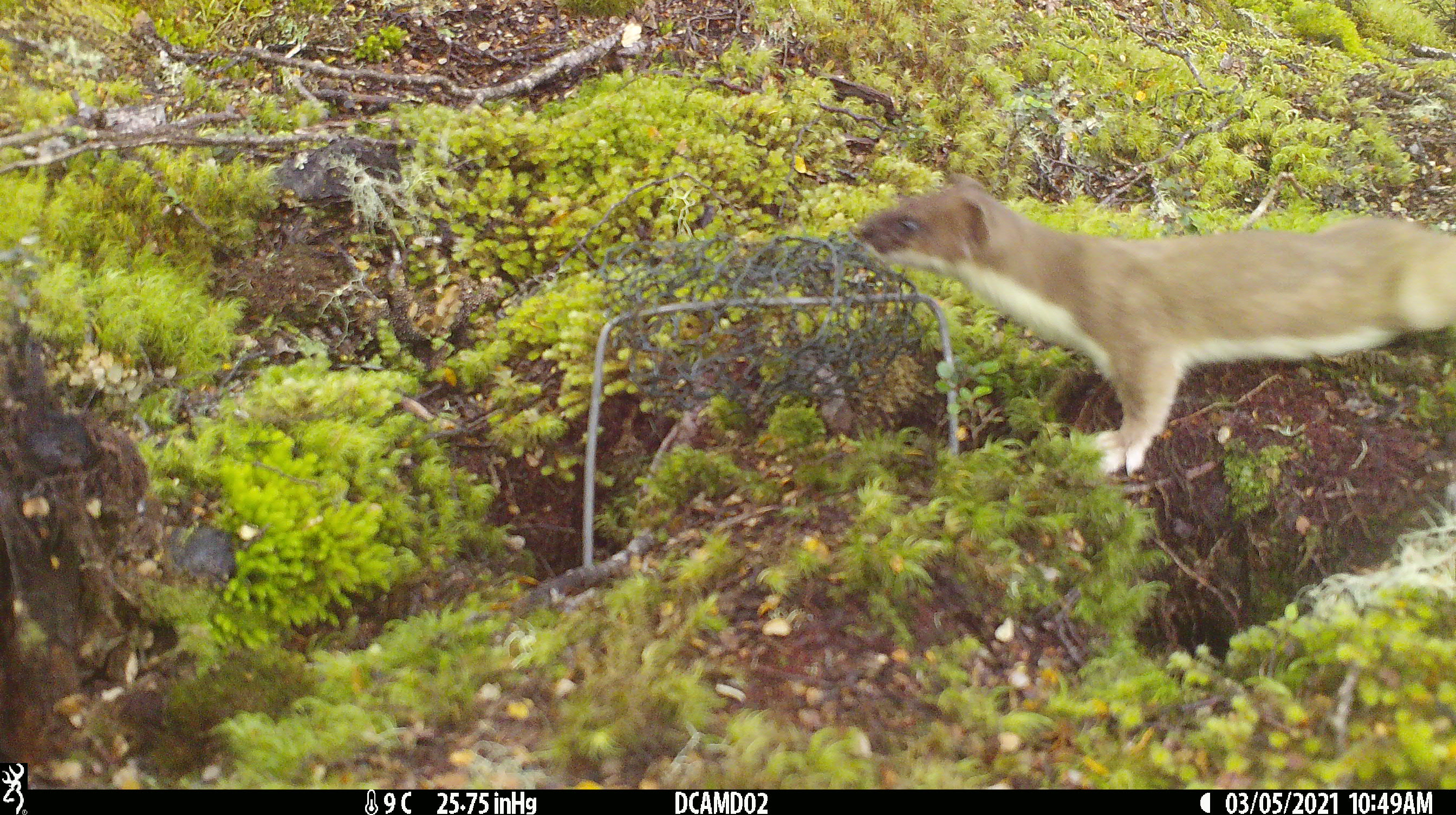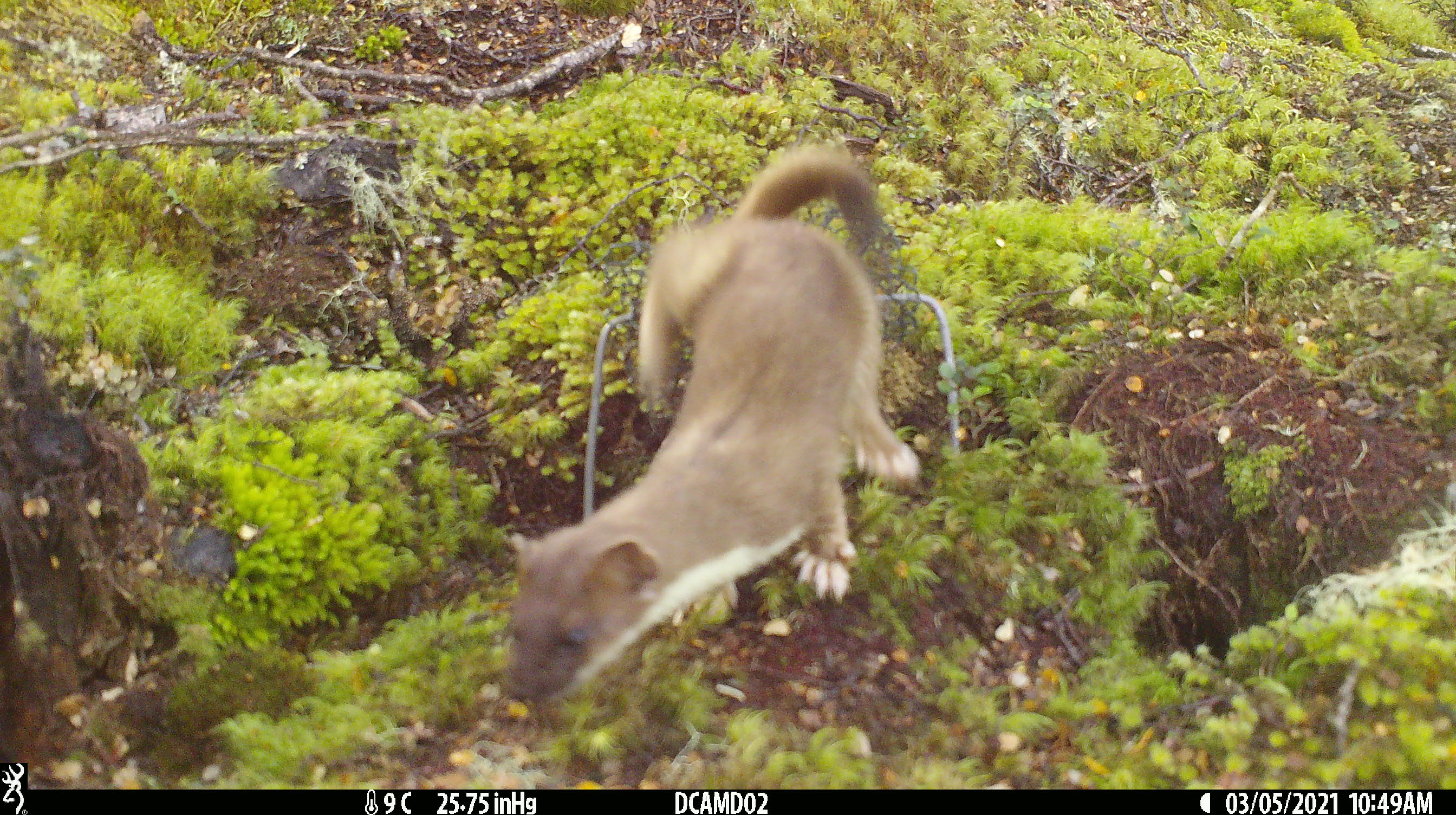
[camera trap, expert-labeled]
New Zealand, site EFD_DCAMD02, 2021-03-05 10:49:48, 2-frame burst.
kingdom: Animalia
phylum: Chordata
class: Mammalia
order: Carnivora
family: Mustelidae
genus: Mustela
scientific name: Mustela erminea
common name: stoat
Stoat (Mustela erminea).